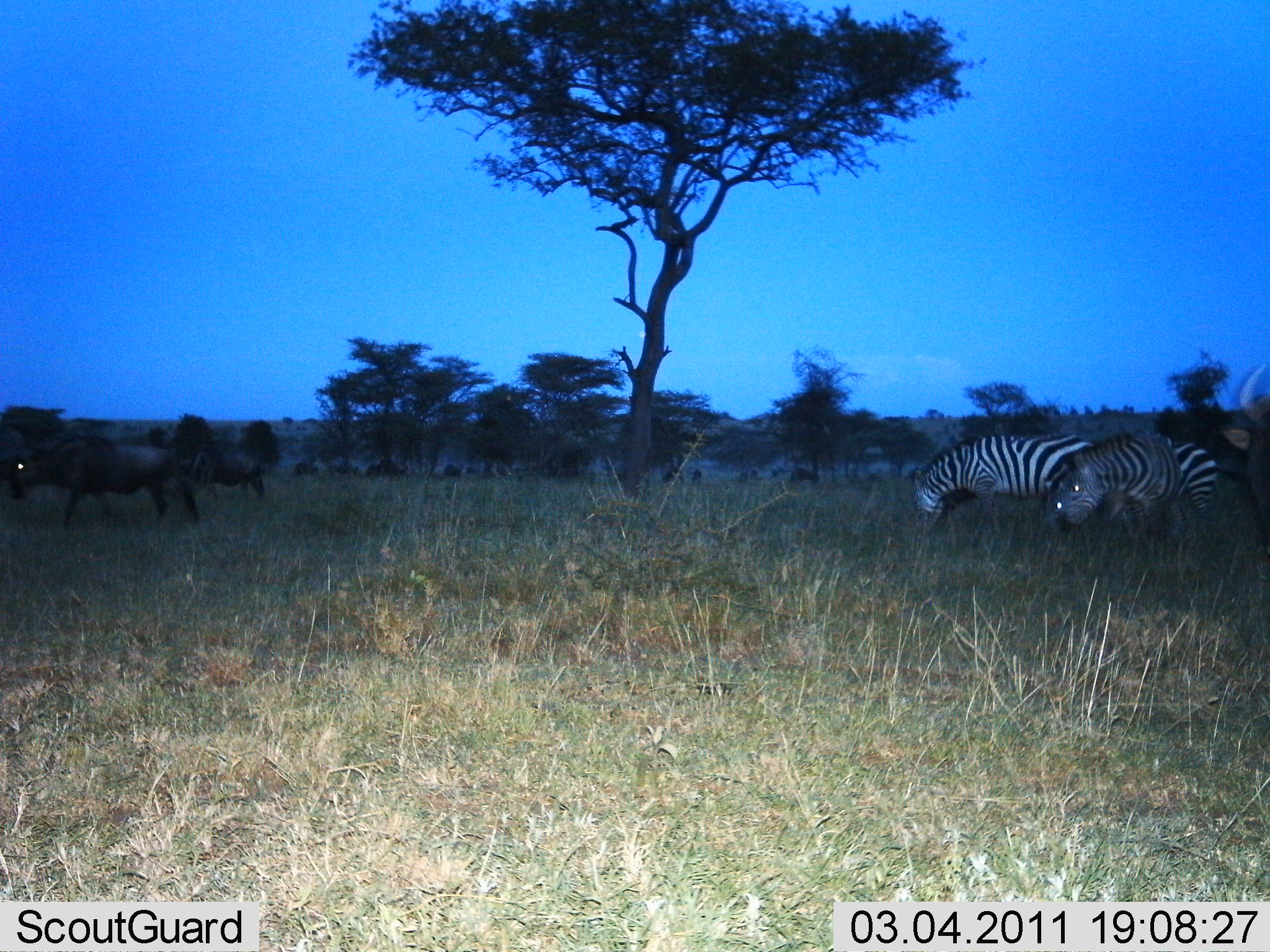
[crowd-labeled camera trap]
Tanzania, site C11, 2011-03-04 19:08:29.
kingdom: Animalia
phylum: Chordata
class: Mammalia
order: Artiodactyla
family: Bovidae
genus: Connochaetes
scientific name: Connochaetes taurinus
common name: blue wildebeest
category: wildebeest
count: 3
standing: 46%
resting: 0%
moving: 38%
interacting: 0%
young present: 0%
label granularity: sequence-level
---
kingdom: Animalia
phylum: Chordata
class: Mammalia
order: Perissodactyla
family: Equidae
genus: Equus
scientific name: Equus quagga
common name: plains zebra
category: zebra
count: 2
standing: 33%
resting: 0%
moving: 13%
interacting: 0%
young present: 0%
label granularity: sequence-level